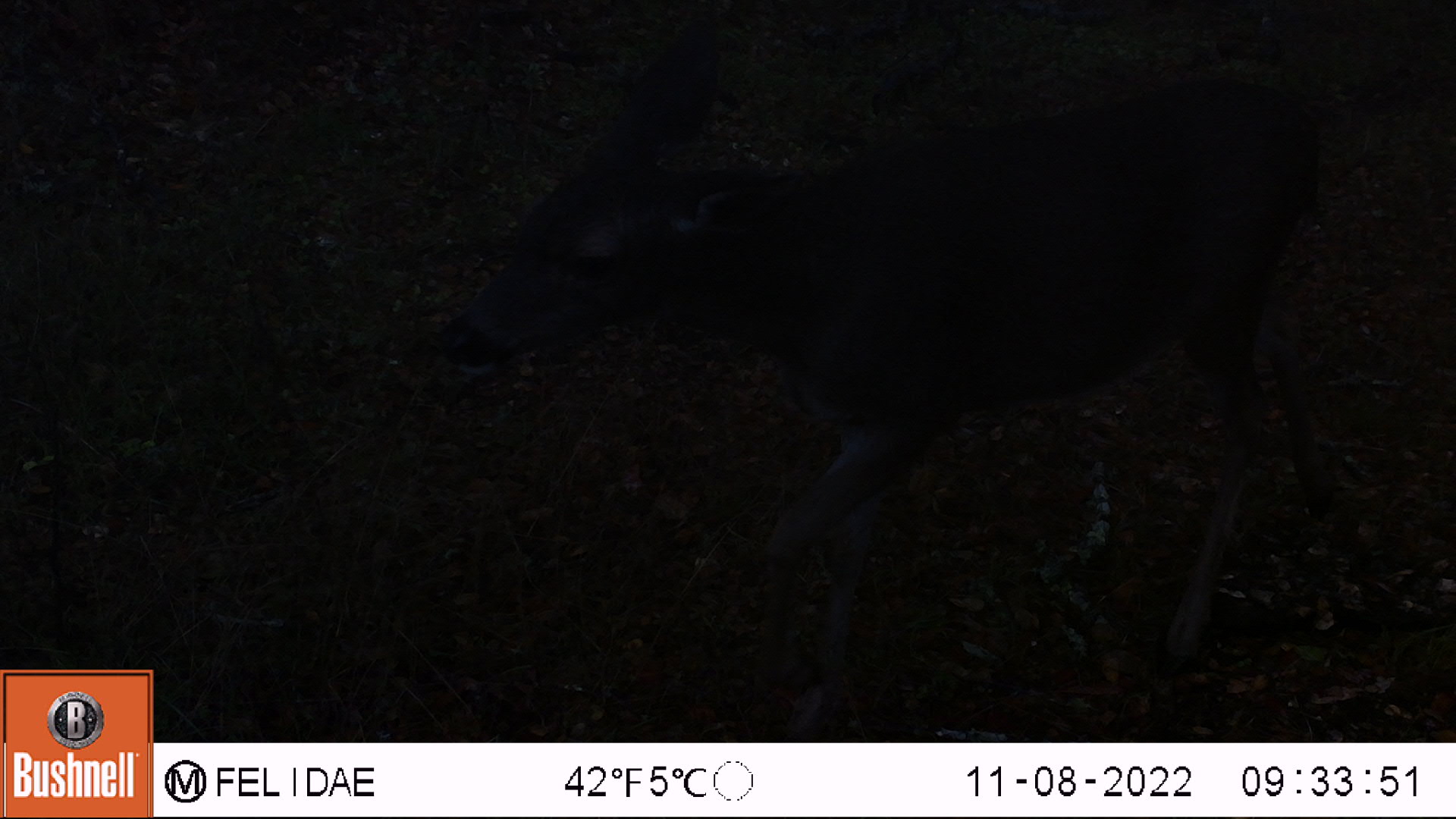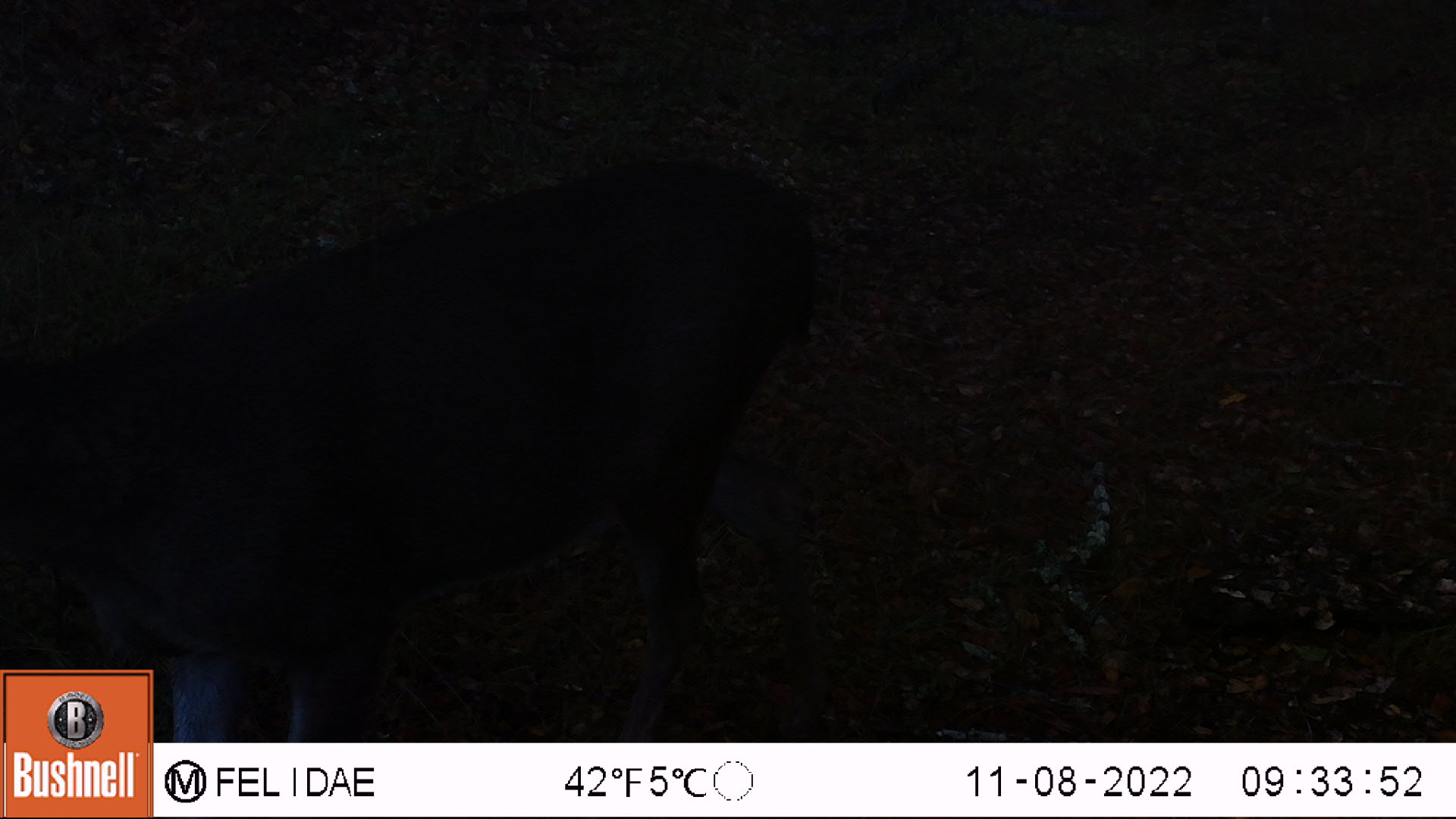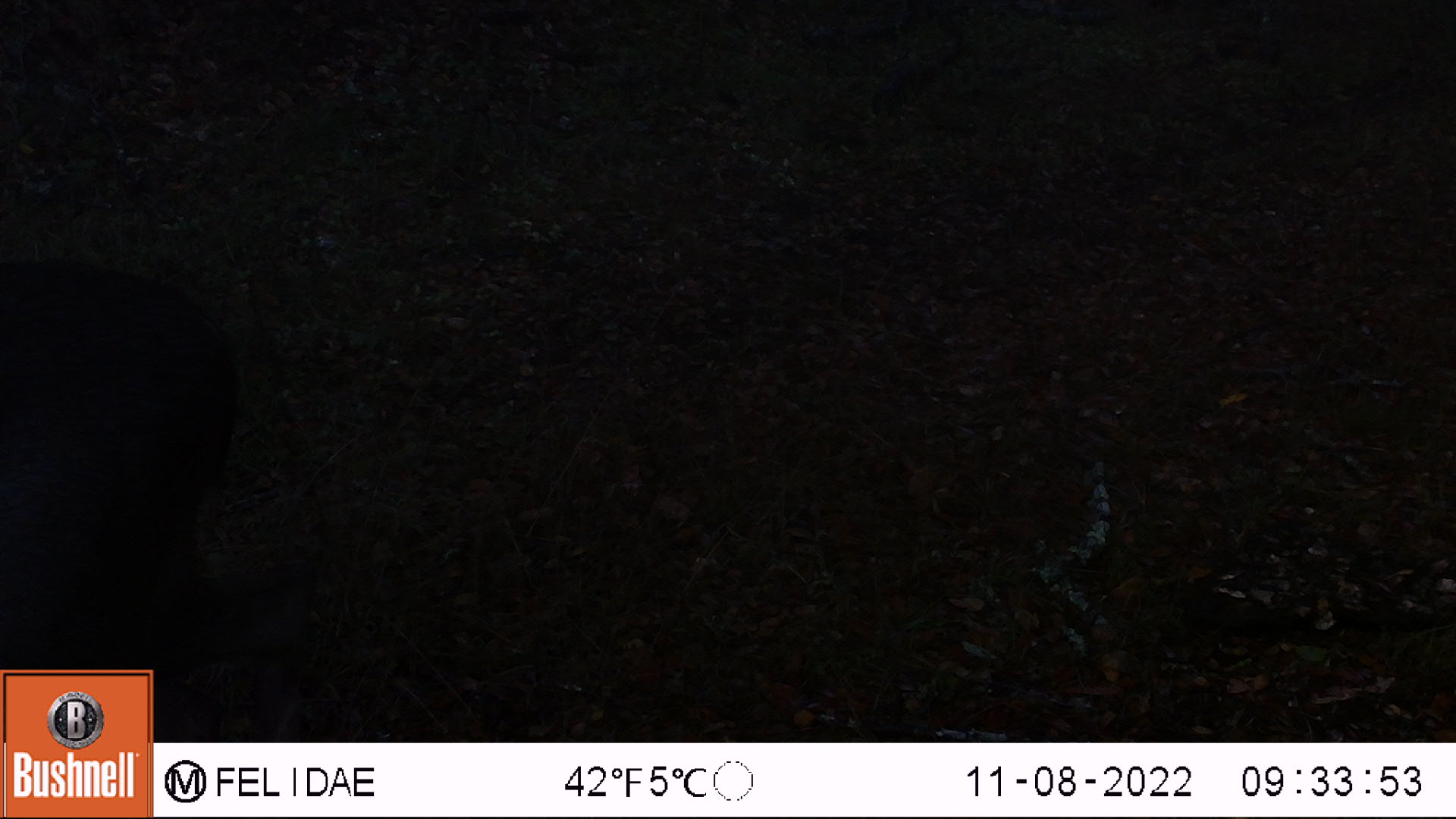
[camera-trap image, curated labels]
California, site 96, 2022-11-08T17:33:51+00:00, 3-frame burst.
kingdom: Animalia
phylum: Chordata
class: Mammalia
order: Artiodactyla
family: Cervidae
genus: Odocoileus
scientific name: Odocoileus hemionus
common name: mule deer